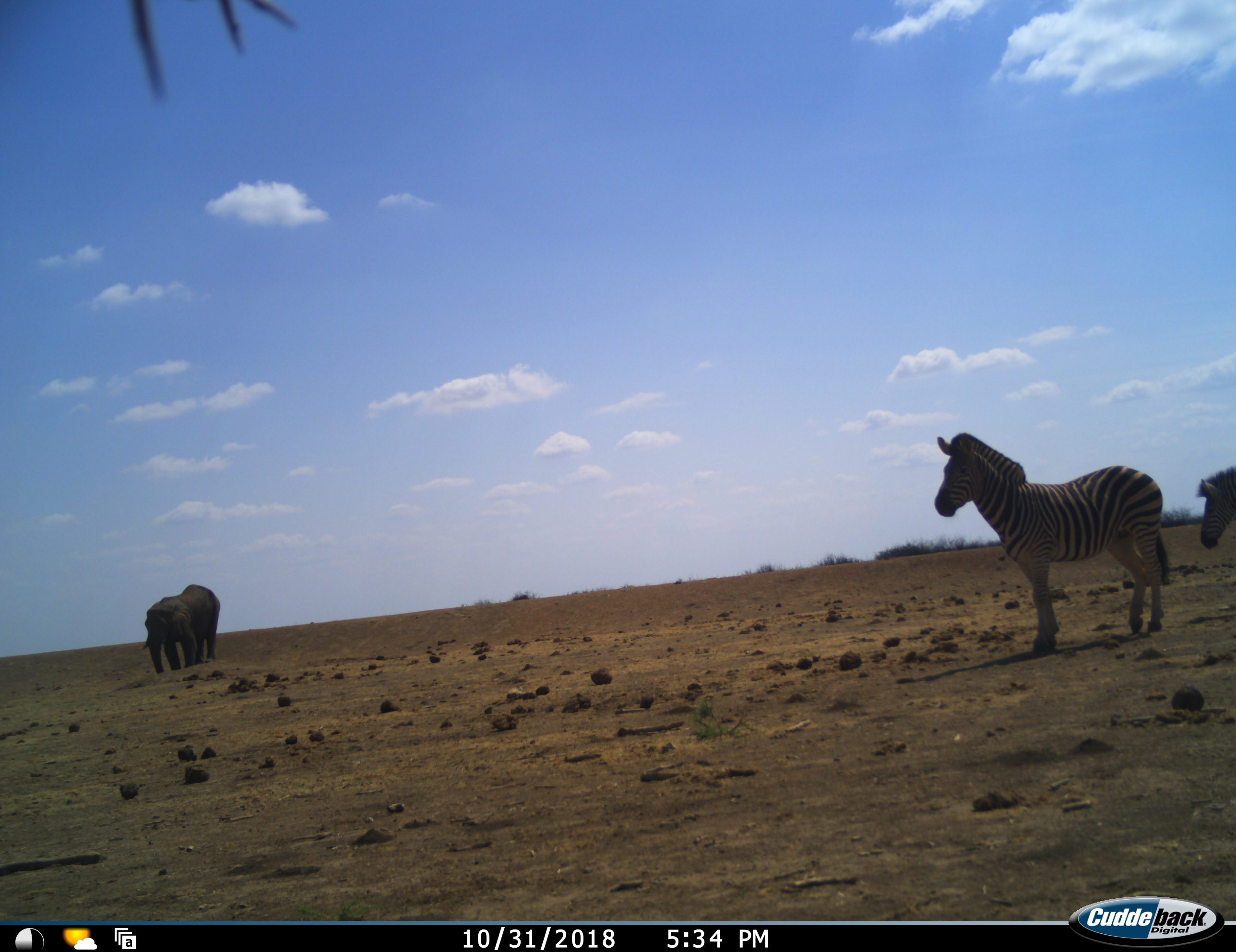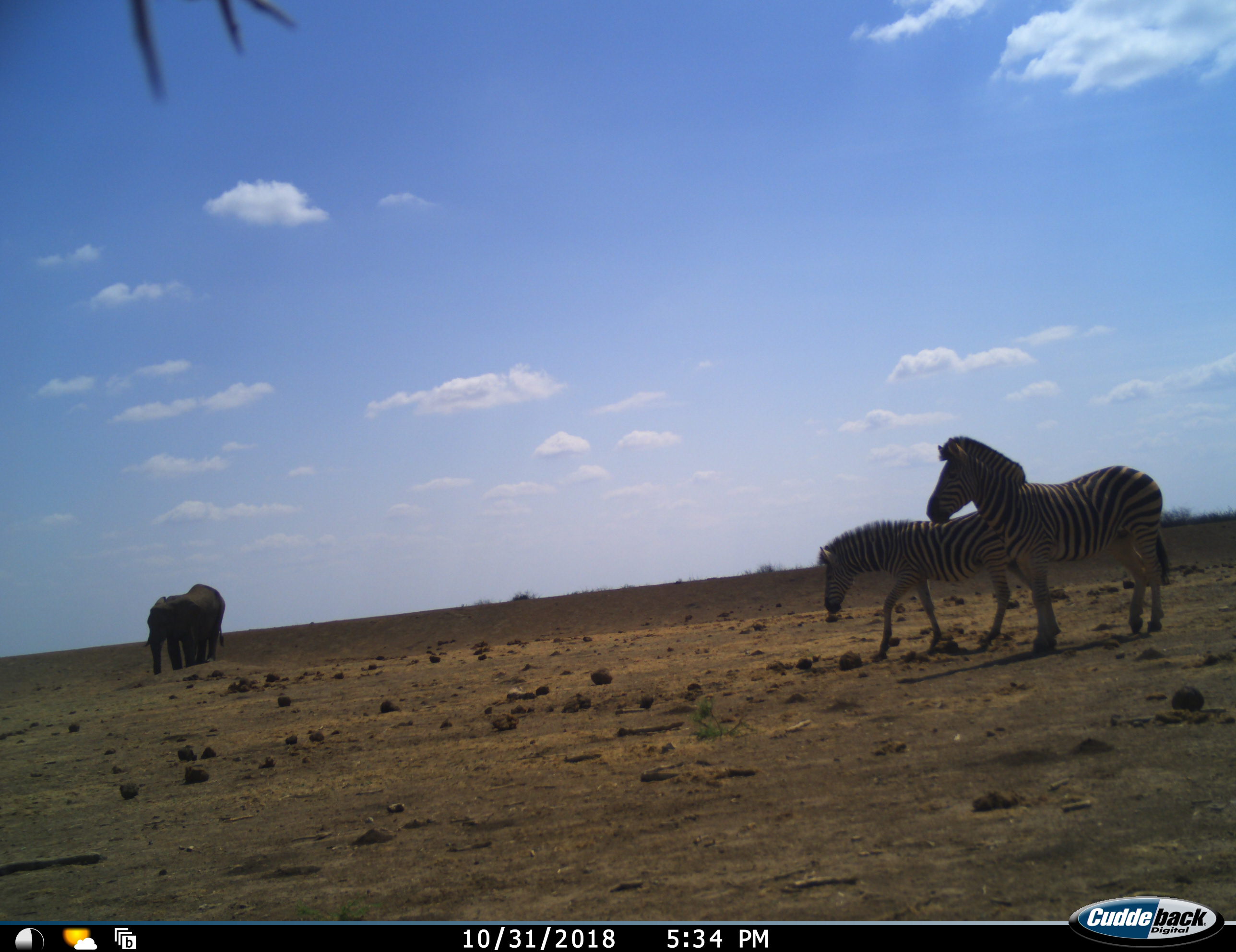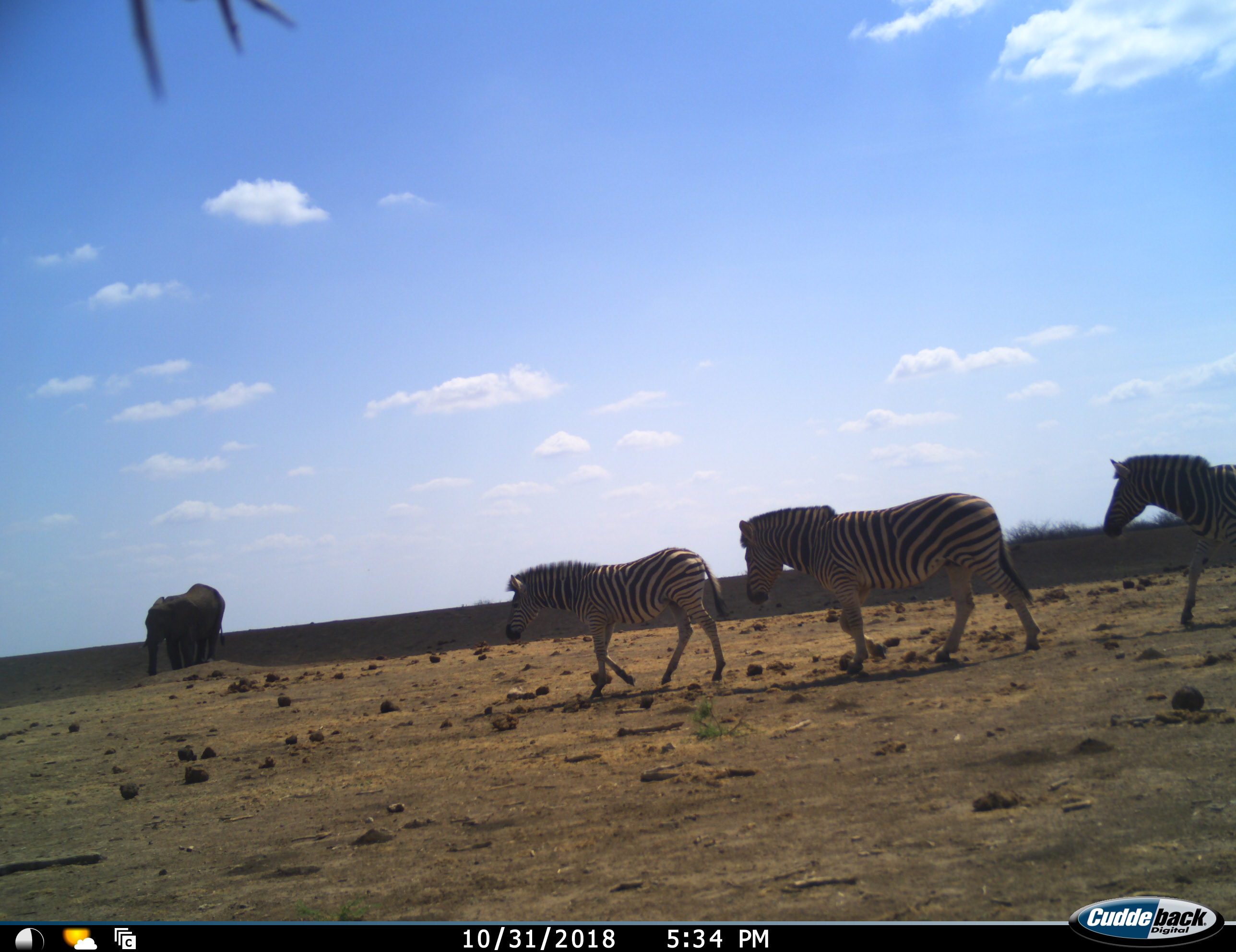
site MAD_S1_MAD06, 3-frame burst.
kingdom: Animalia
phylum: Chordata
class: Mammalia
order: Proboscidea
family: Elephantidae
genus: Loxodonta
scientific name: Loxodonta africana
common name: african bush elephant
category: elephant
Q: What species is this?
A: Elephant (african bush elephant) (Loxodonta africana).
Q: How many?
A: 1.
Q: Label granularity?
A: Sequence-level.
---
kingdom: Animalia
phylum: Chordata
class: Mammalia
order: Perissodactyla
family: Equidae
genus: Equus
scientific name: Equus quagga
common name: plains zebra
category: zebraplains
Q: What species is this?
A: Zebraplains (plains zebra) (Equus quagga).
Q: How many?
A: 3.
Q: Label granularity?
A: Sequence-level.